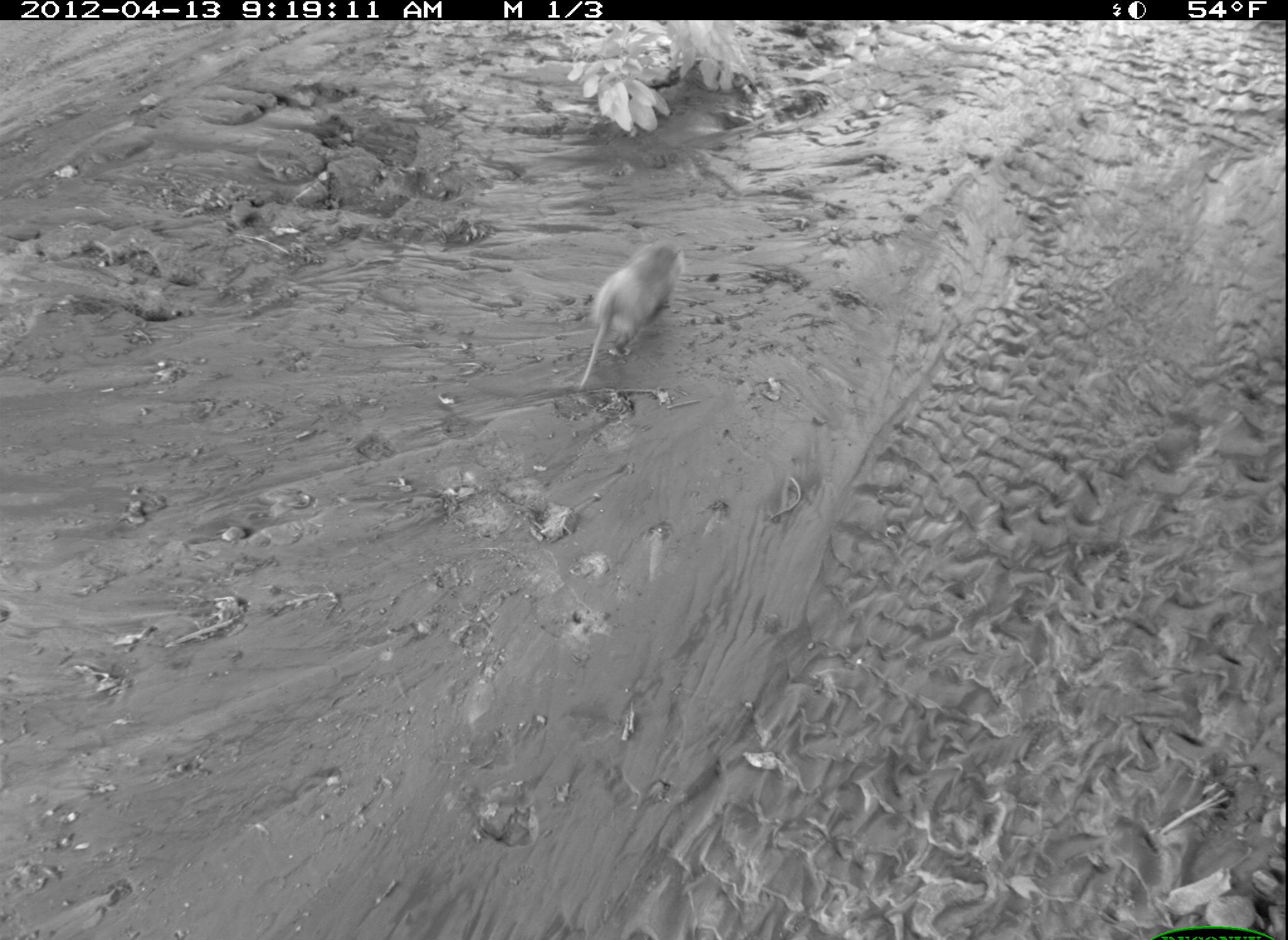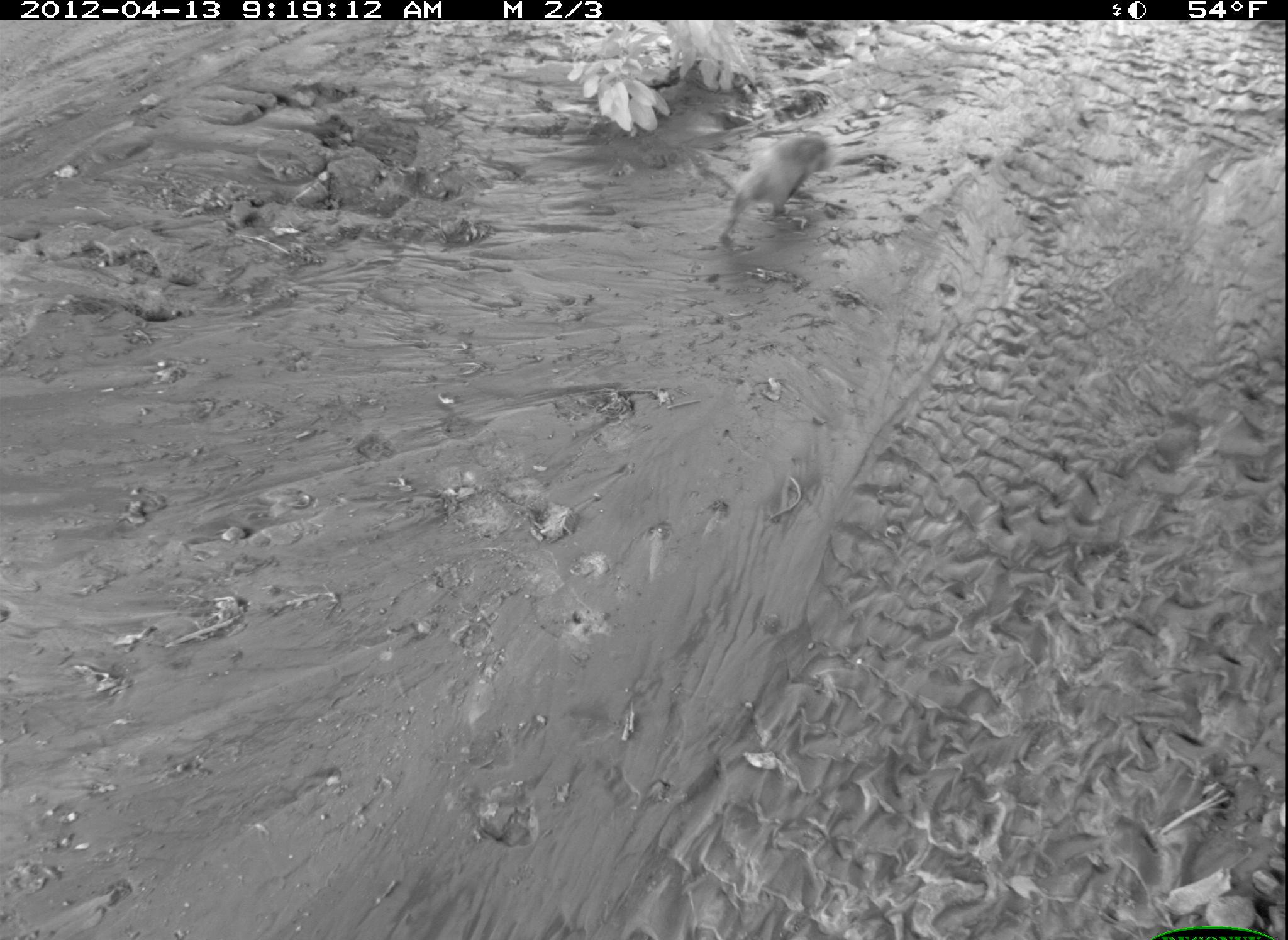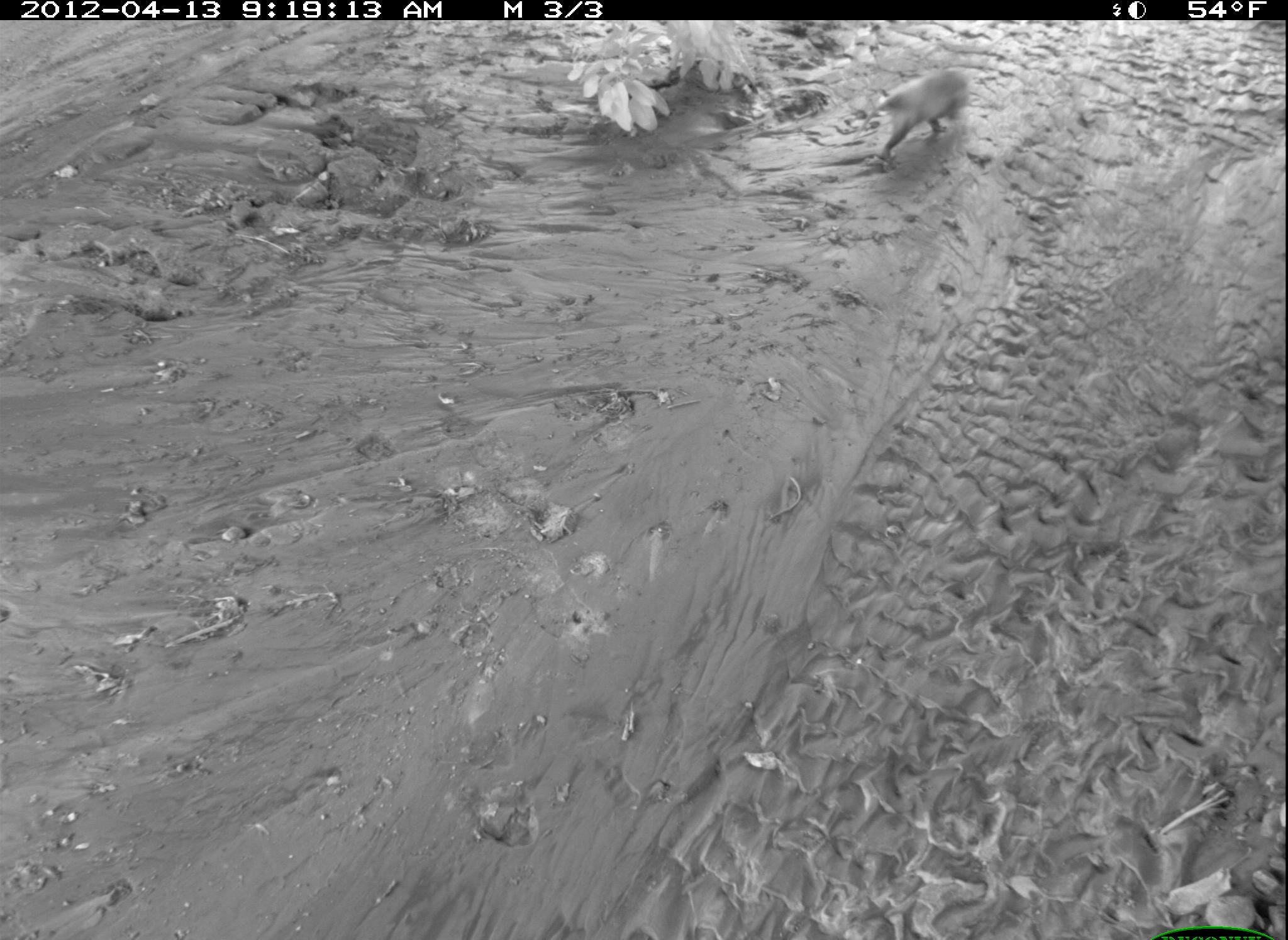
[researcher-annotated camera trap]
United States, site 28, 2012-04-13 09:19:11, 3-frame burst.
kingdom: Animalia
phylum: Chordata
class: Mammalia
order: Didelphimorphia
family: Didelphidae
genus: Didelphis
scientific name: Didelphis virginiana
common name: virginia opossum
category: opossum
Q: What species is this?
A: Opossum (virginia opossum) (Didelphis virginiana).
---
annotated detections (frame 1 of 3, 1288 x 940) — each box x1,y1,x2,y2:
opossum: 567,235,696,399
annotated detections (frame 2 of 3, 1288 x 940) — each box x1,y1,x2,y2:
opossum: 708,100,886,256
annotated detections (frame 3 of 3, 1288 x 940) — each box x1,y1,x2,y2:
opossum: 871,61,985,177